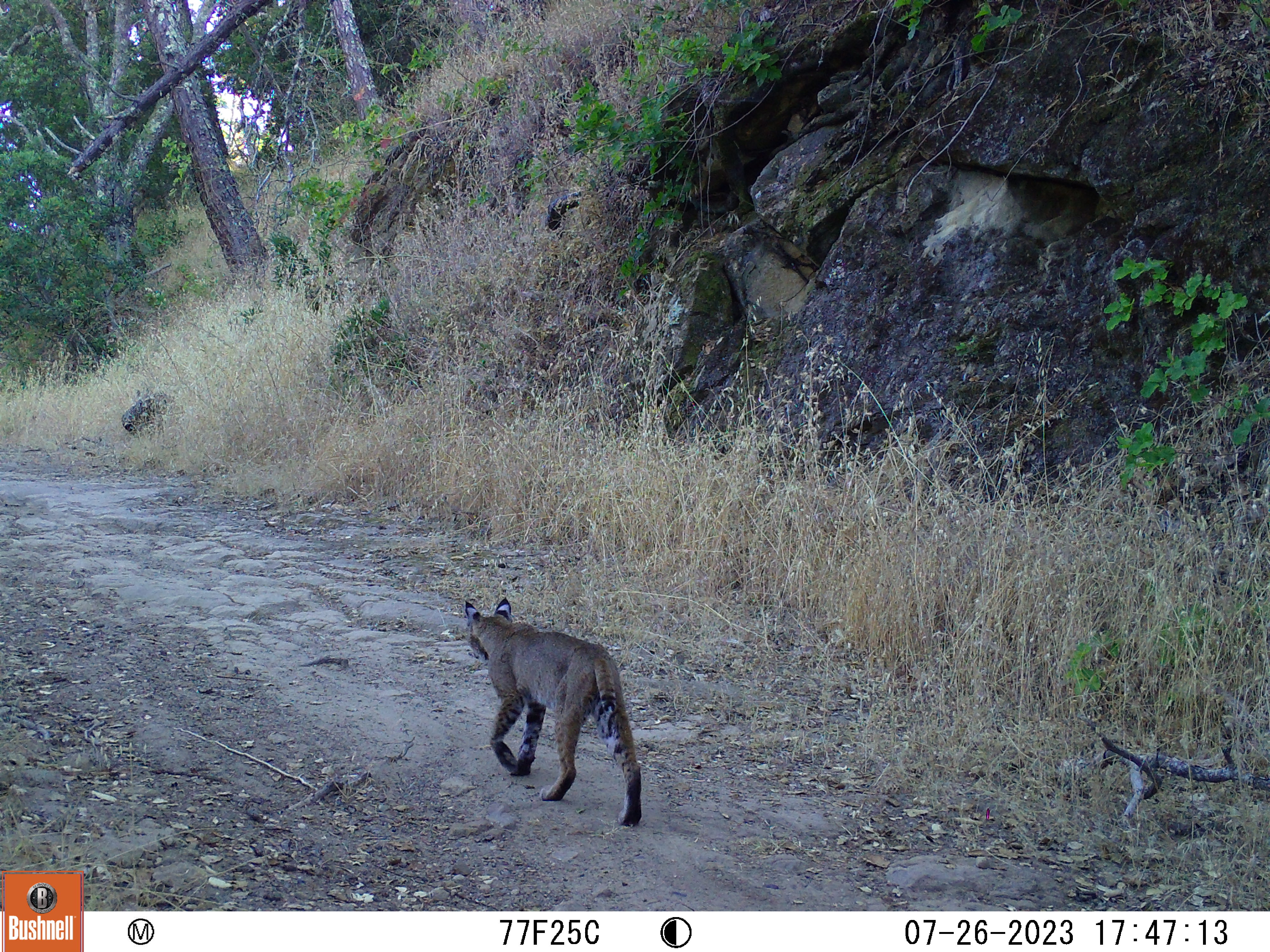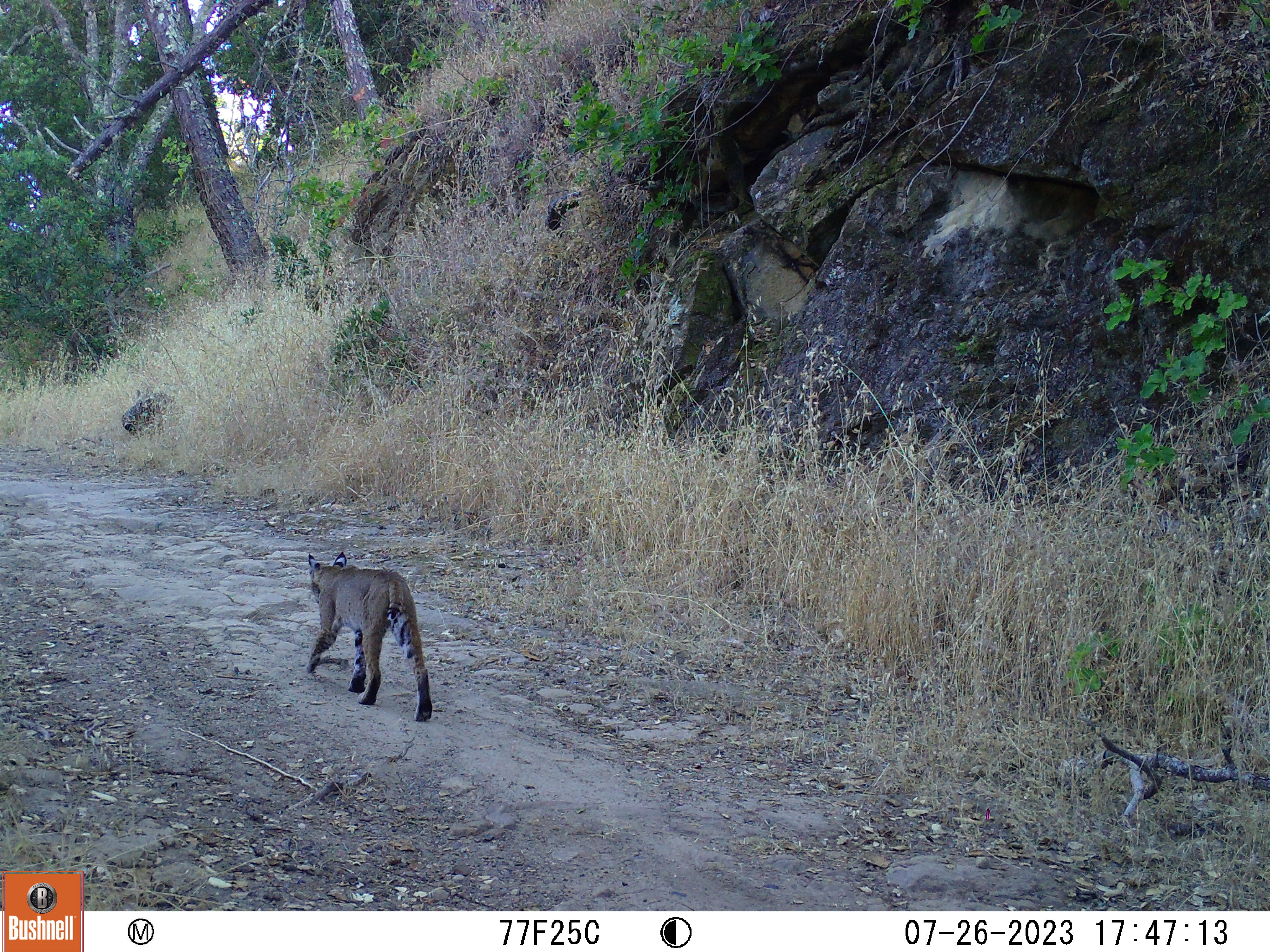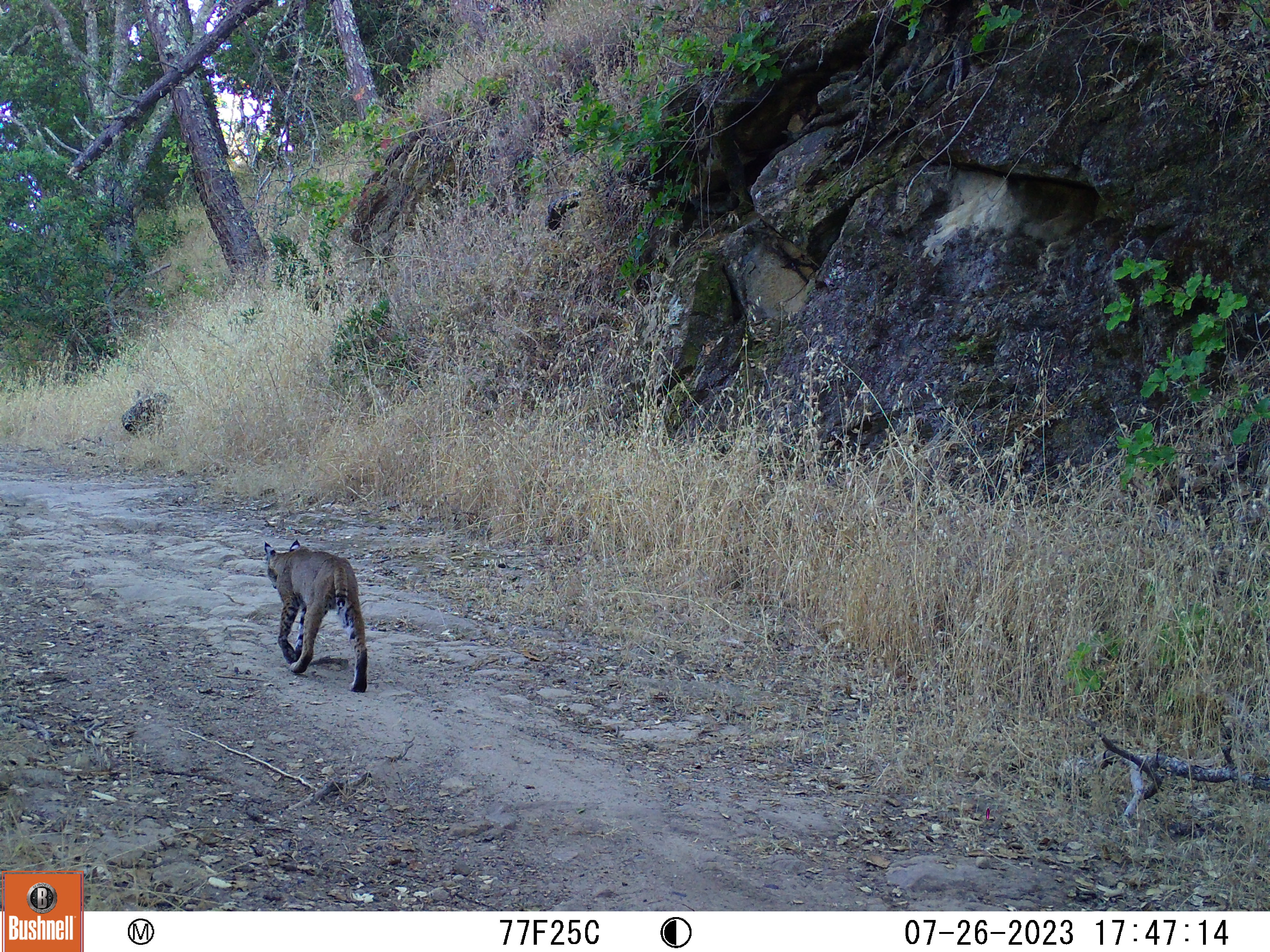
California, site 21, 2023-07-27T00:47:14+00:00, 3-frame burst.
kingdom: Animalia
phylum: Chordata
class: Mammalia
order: Carnivora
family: Felidae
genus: Lynx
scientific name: Lynx rufus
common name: bobcat